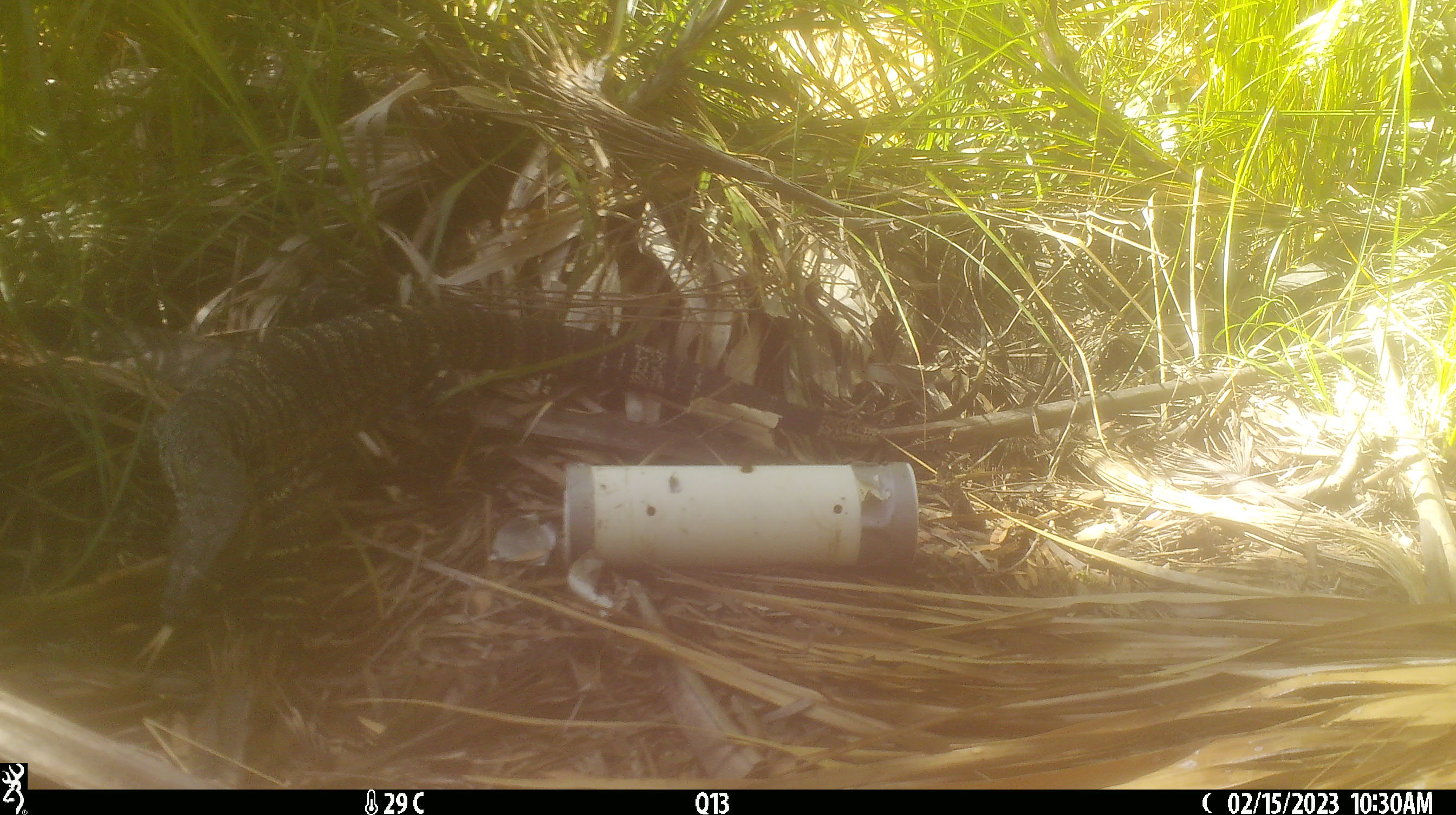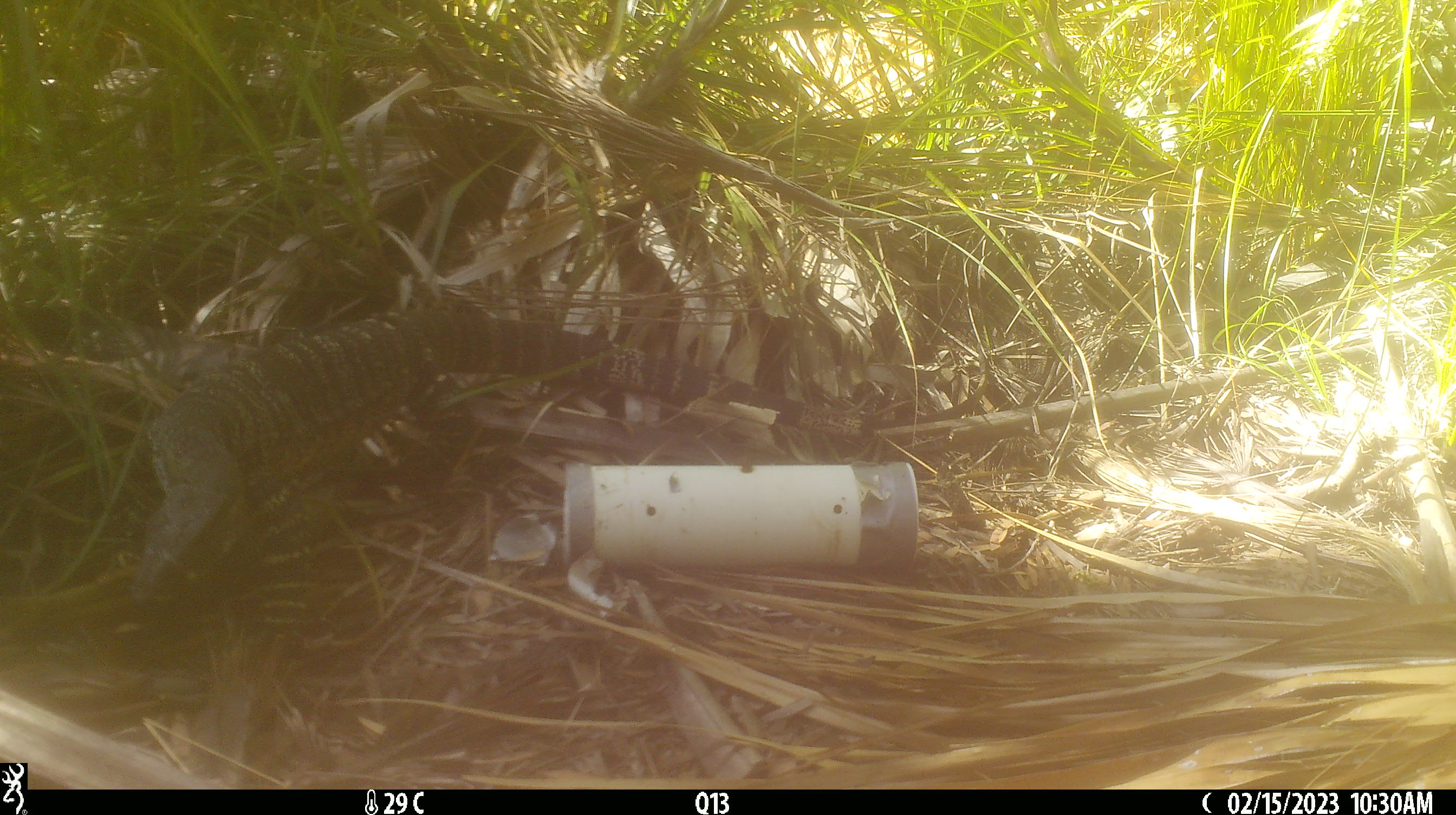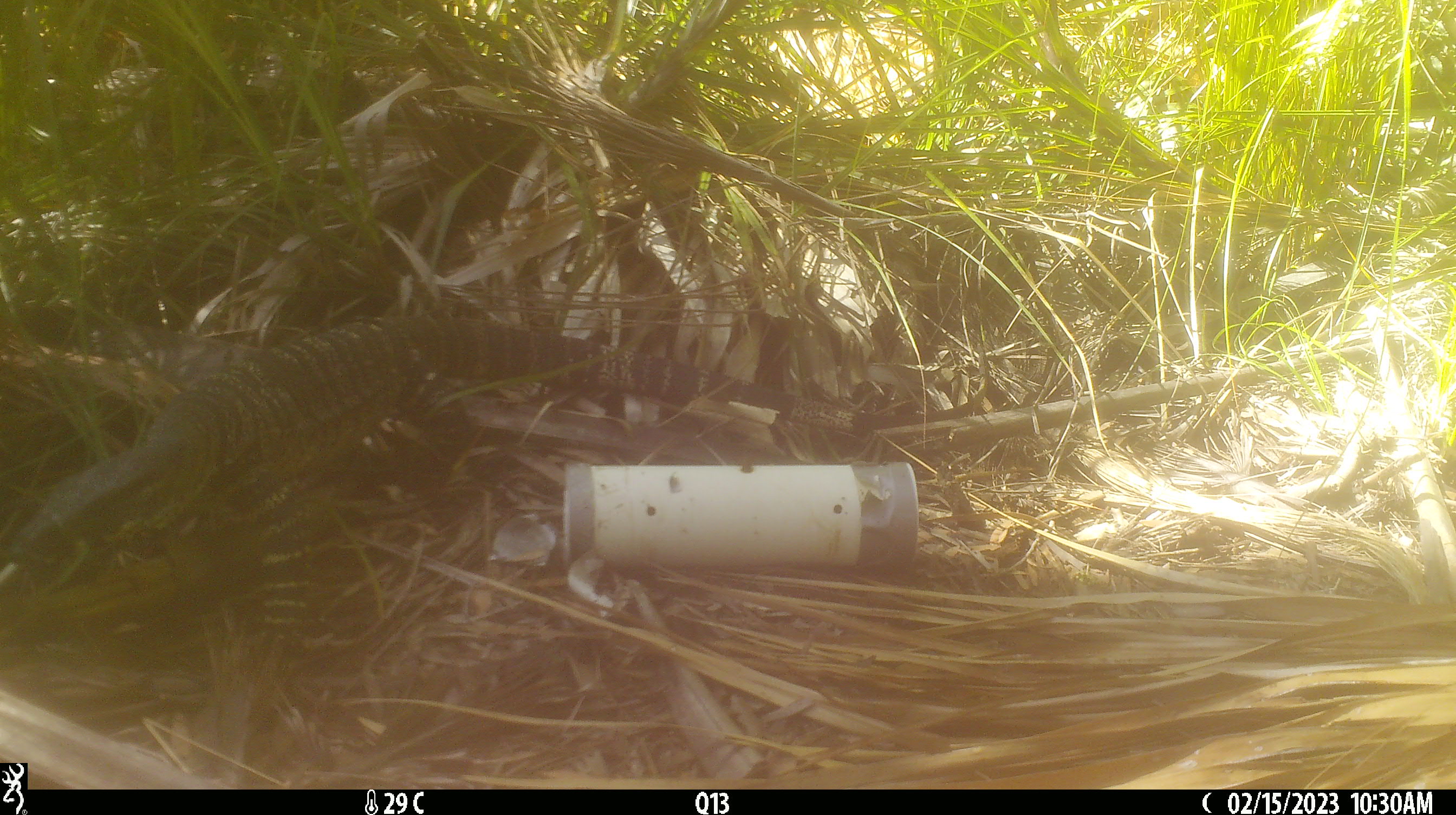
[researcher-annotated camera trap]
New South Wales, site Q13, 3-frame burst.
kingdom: Animalia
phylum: Chordata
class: Reptilia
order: Squamata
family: Varanidae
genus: Varanus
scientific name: Varanus varius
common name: lace monitor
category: goanna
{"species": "goanna (lace monitor) (Varanus varius)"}